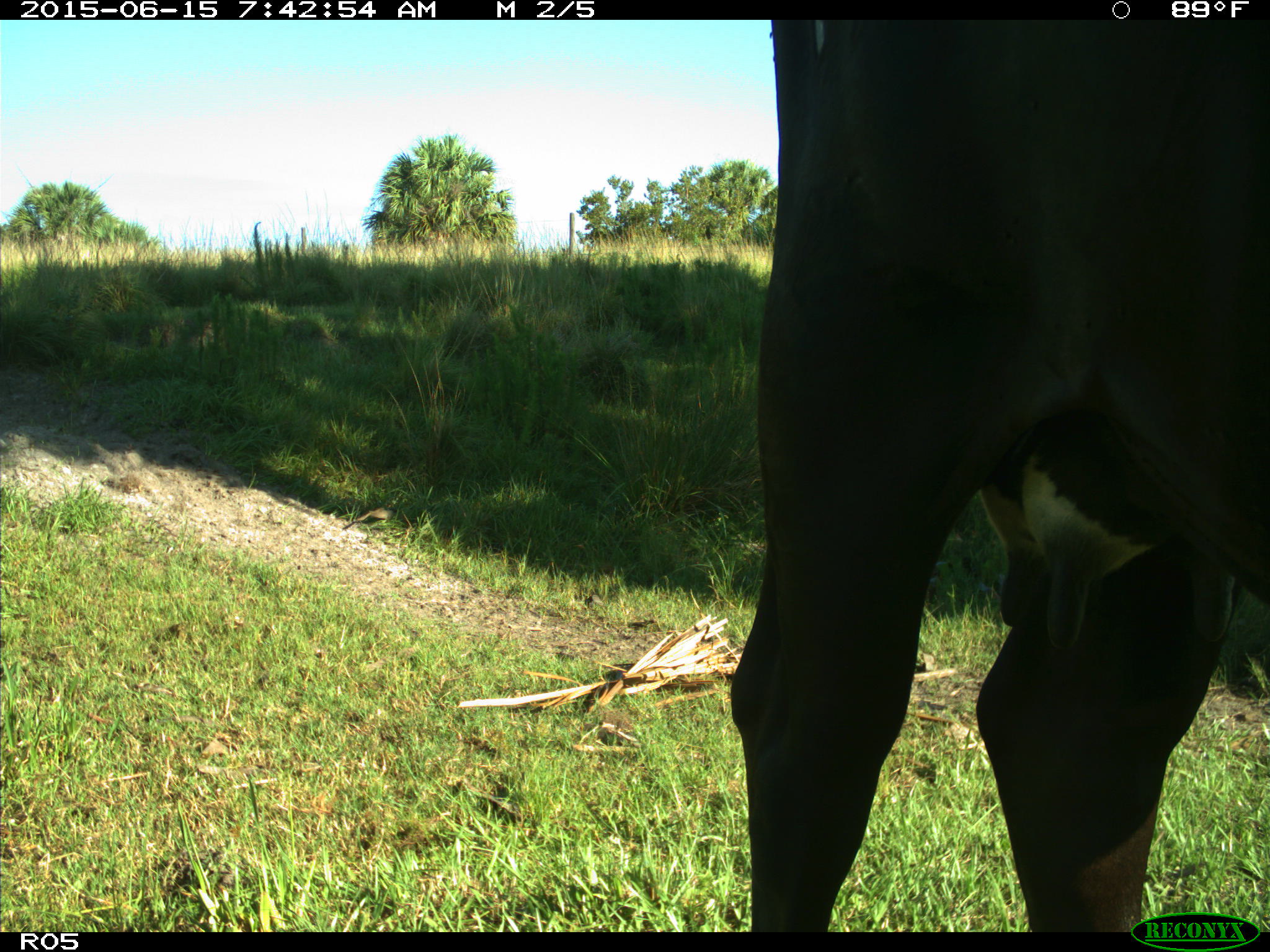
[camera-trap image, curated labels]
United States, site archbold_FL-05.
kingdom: Animalia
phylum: Chordata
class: Mammalia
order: Artiodactyla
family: Bovidae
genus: Bos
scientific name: Bos taurus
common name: domestic cow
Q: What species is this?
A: Bos taurus (domestic cow).